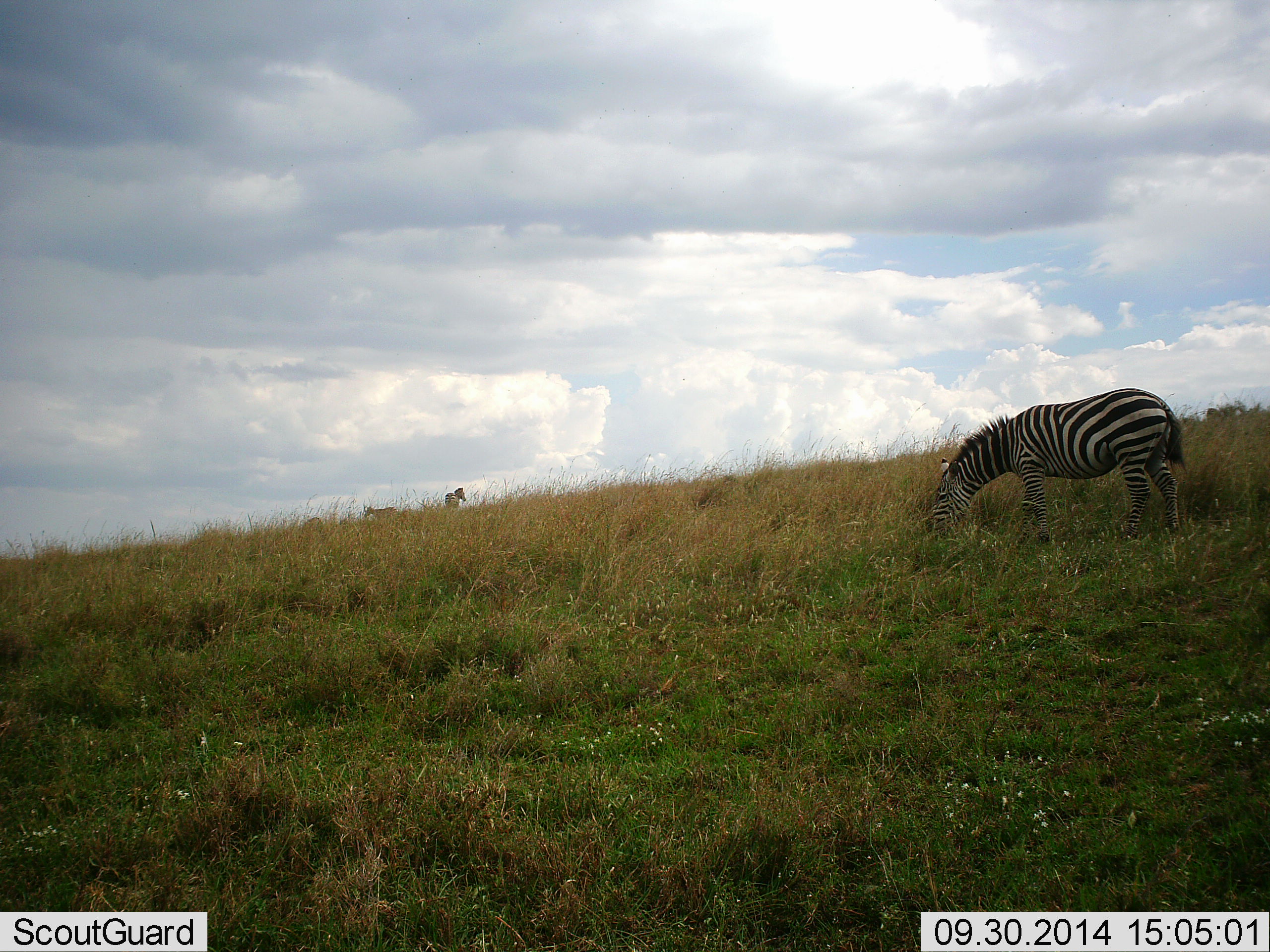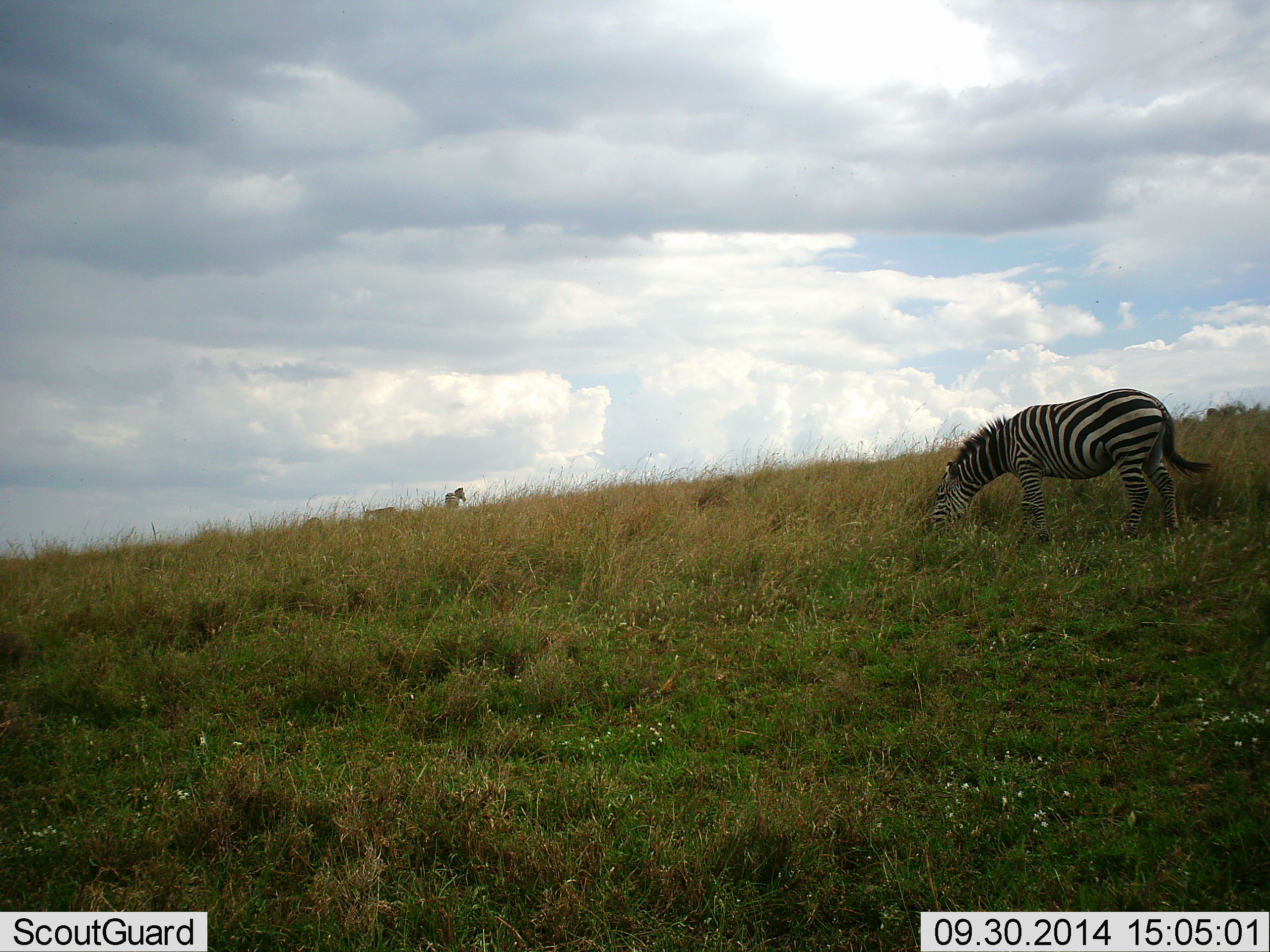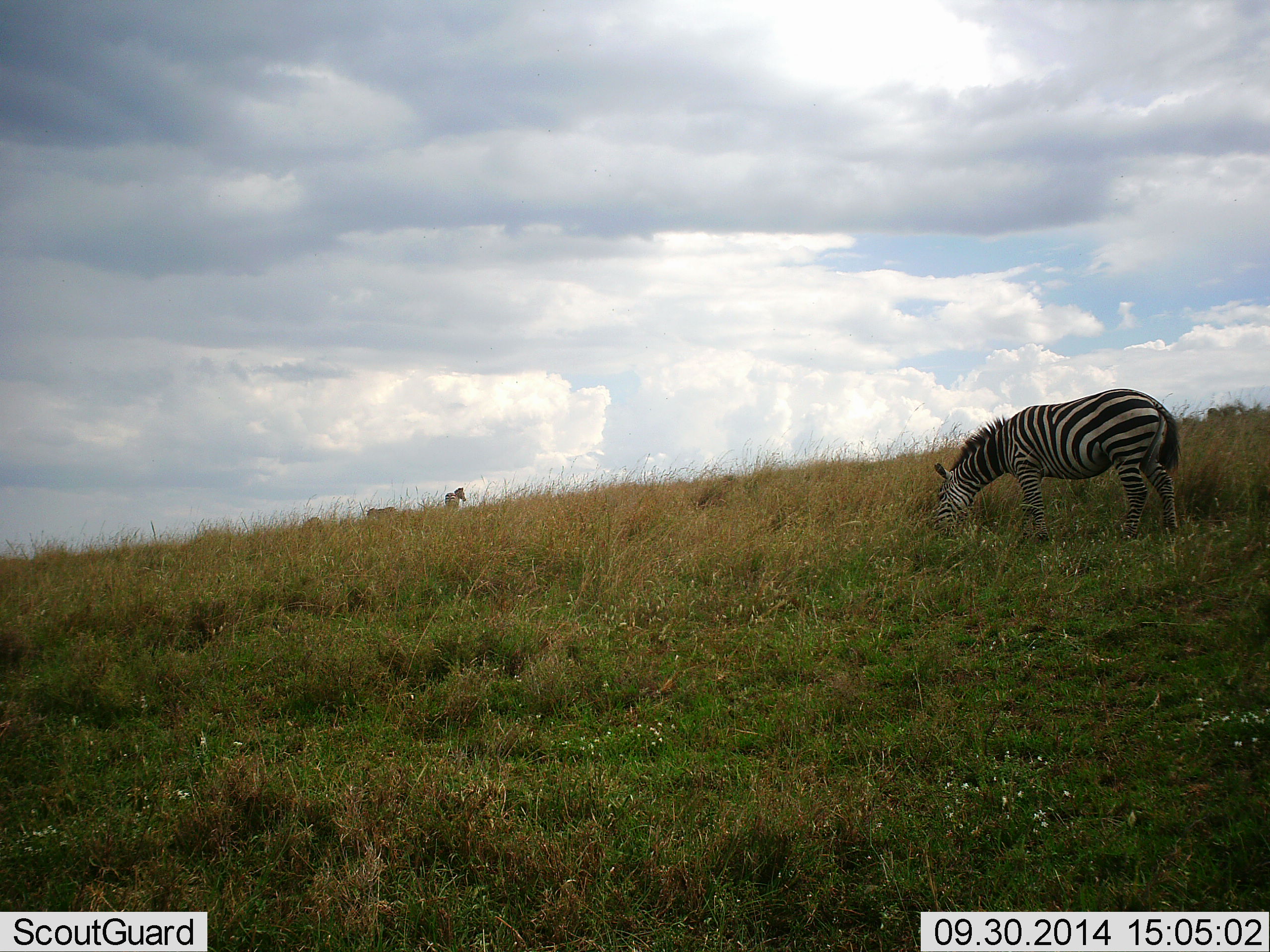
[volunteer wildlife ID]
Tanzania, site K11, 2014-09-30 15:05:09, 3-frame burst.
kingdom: Animalia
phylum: Chordata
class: Mammalia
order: Perissodactyla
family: Equidae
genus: Equus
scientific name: Equus quagga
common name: plains zebra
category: zebra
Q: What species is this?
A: Zebra (plains zebra) (Equus quagga).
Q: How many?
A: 3.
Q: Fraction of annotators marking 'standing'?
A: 40%.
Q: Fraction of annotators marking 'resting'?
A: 0%.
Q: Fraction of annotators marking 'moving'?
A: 20%.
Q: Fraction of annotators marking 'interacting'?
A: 0%.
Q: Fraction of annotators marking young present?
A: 0%.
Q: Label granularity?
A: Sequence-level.